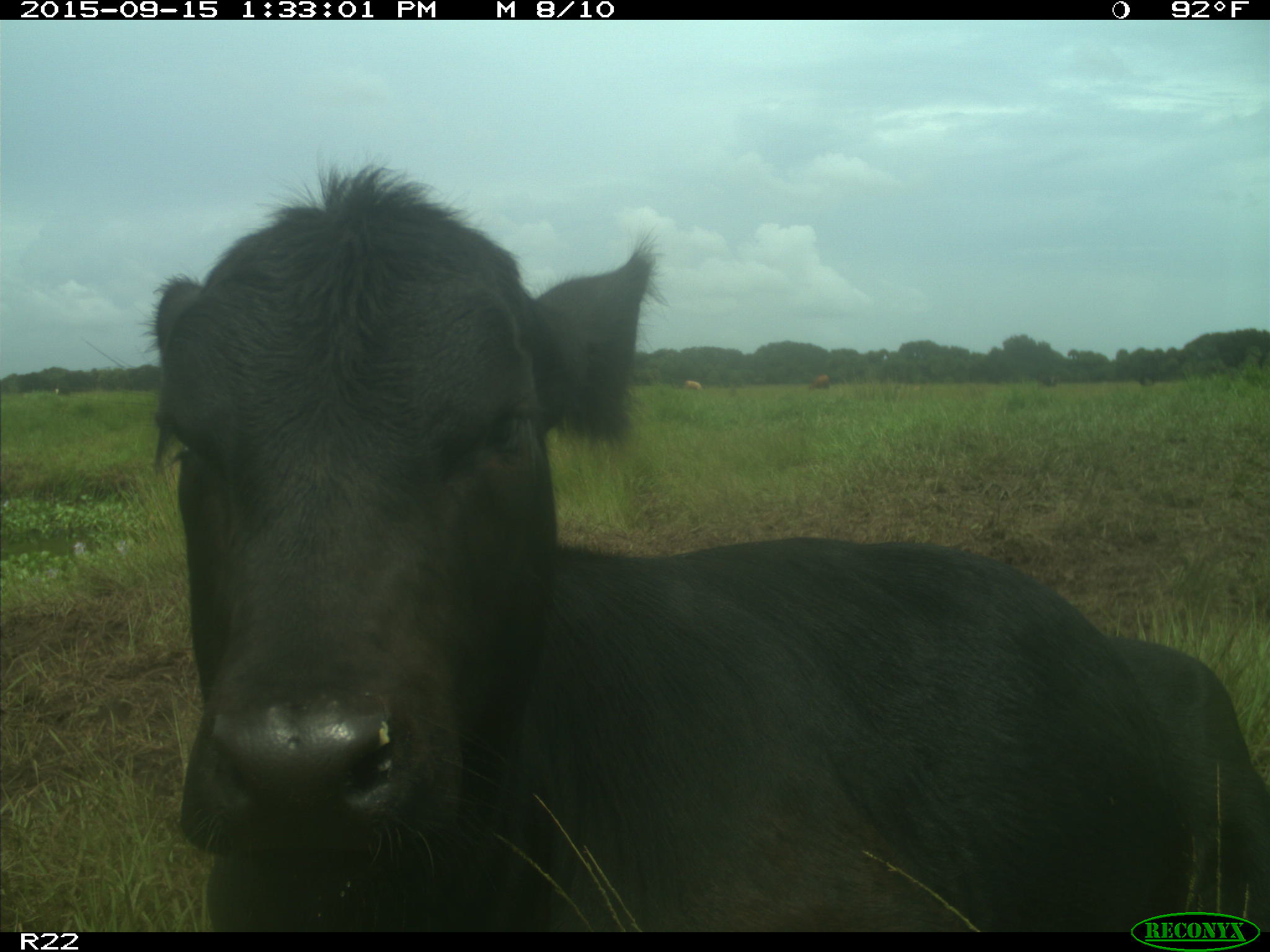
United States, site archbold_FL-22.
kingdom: Animalia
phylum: Chordata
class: Mammalia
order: Artiodactyla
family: Bovidae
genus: Bos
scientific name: Bos taurus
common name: domestic cow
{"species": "Bos taurus (domestic cow)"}